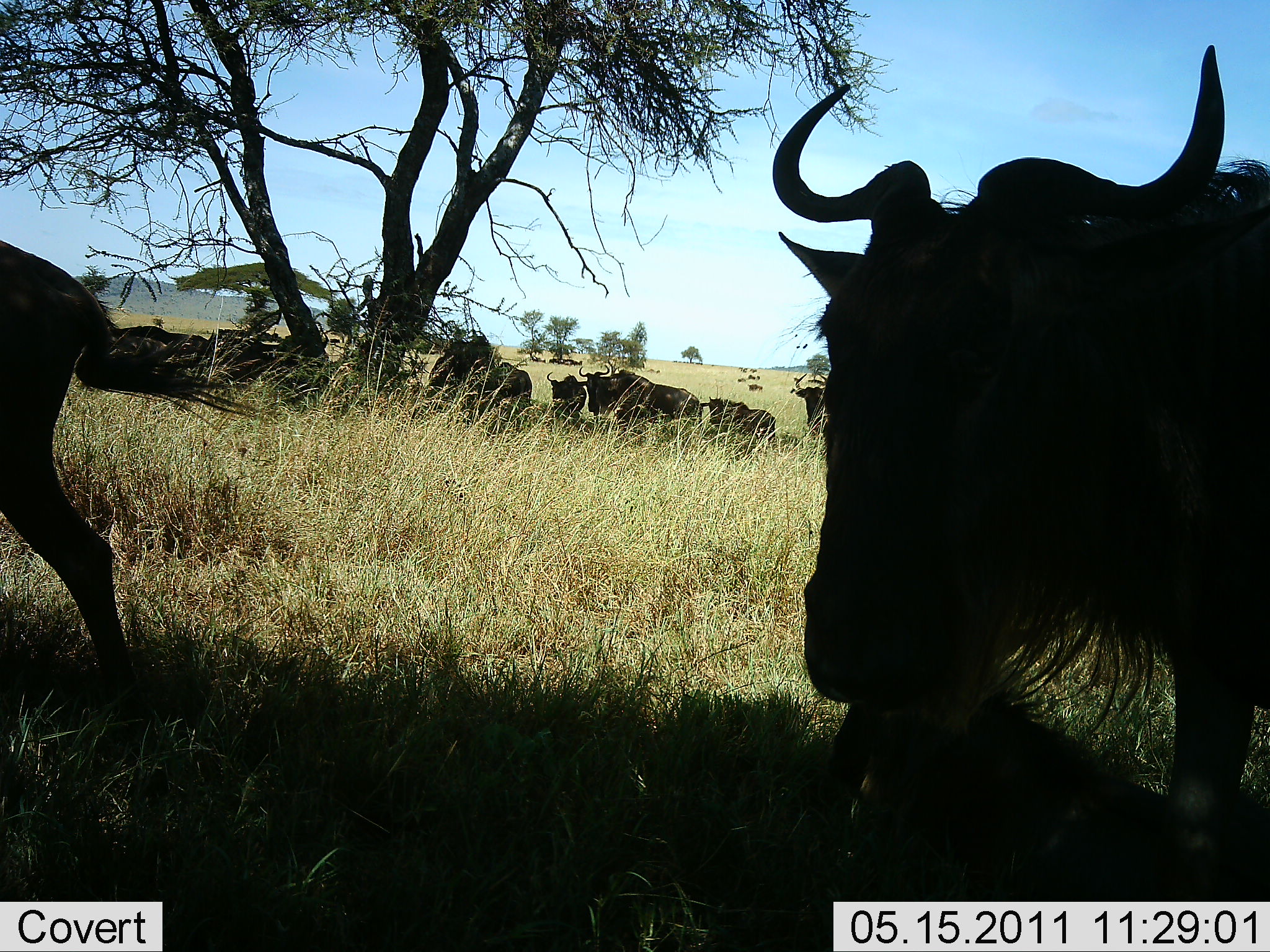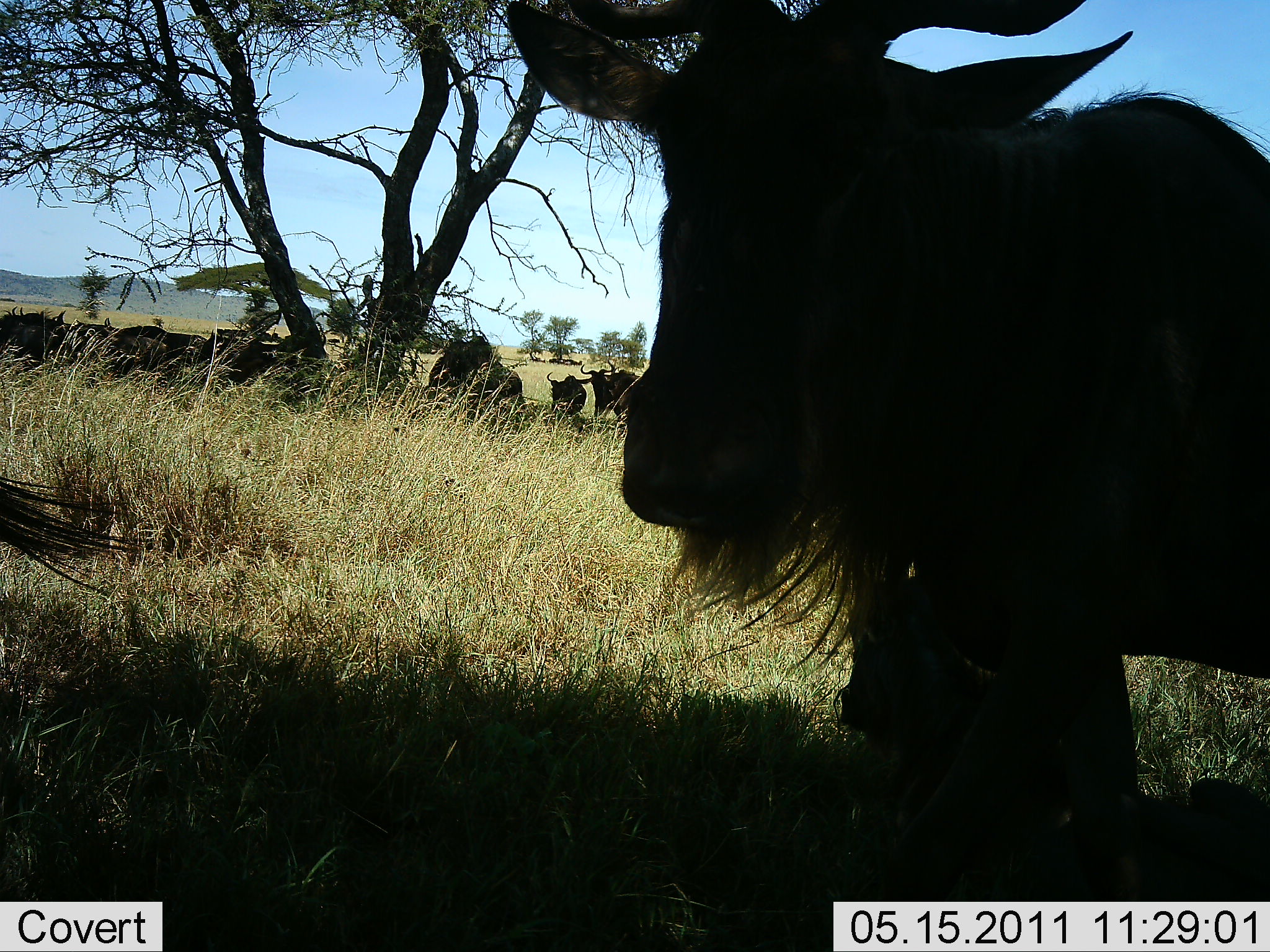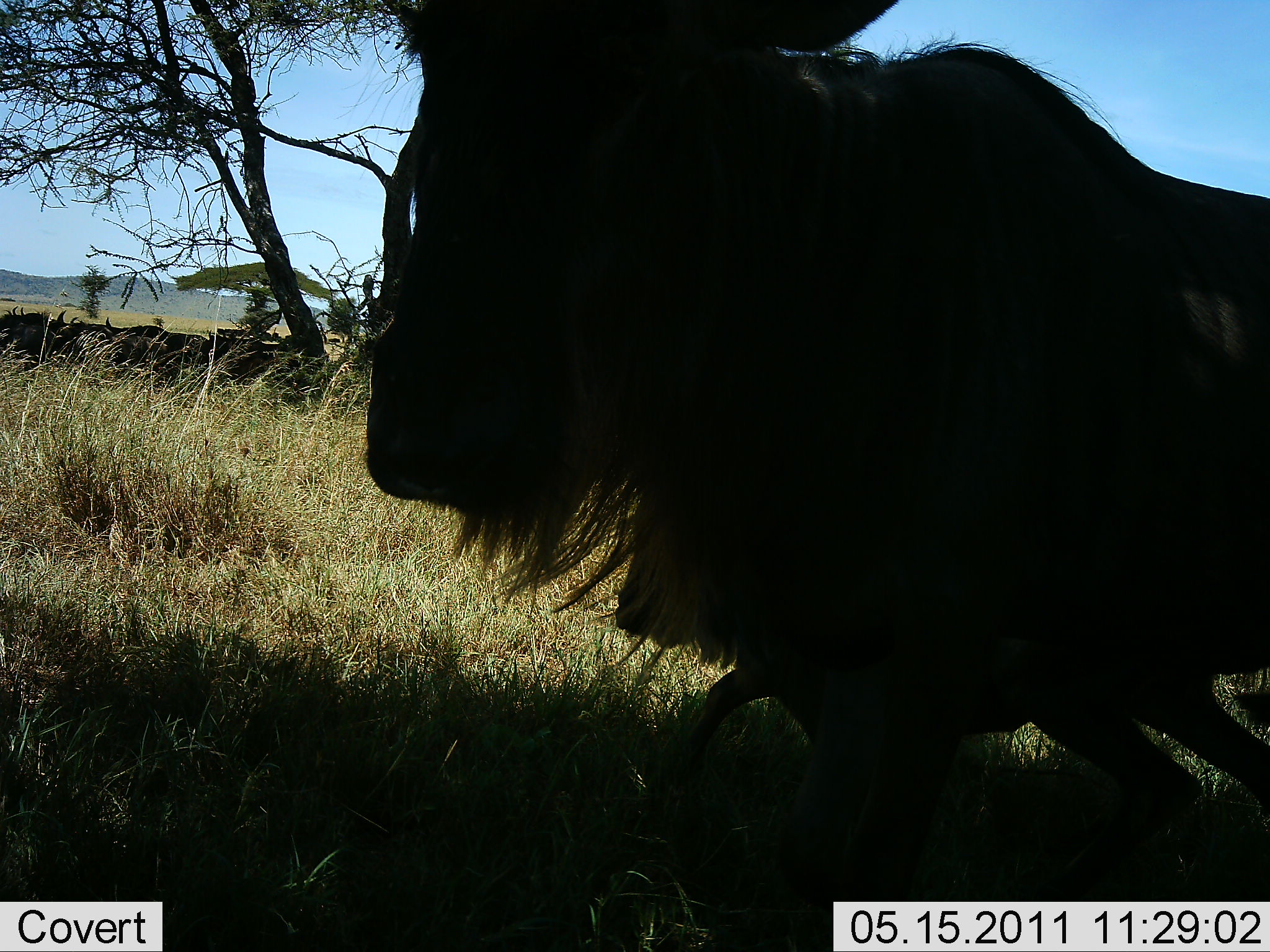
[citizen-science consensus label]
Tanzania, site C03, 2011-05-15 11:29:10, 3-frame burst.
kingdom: Animalia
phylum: Chordata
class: Mammalia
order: Artiodactyla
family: Bovidae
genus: Connochaetes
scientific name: Connochaetes taurinus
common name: blue wildebeest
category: wildebeest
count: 11-50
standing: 31%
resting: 46%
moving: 92%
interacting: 8%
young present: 15%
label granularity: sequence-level